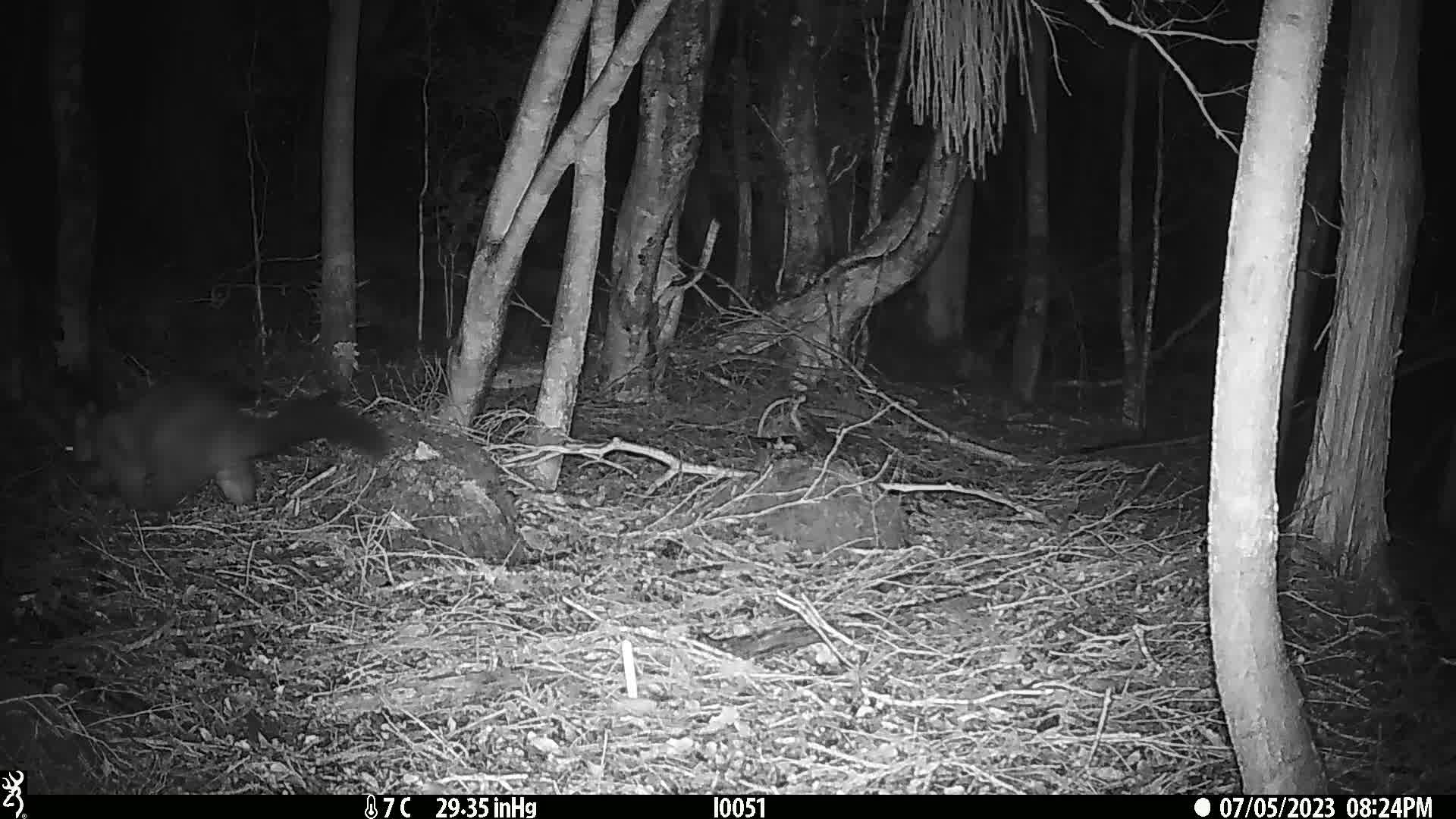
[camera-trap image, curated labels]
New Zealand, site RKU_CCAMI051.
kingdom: Animalia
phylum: Chordata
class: Mammalia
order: Diprotodontia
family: Phalangeridae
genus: Trichosurus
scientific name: Trichosurus vulpecula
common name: common brushtail possum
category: possum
Possum (common brushtail possum) (Trichosurus vulpecula).